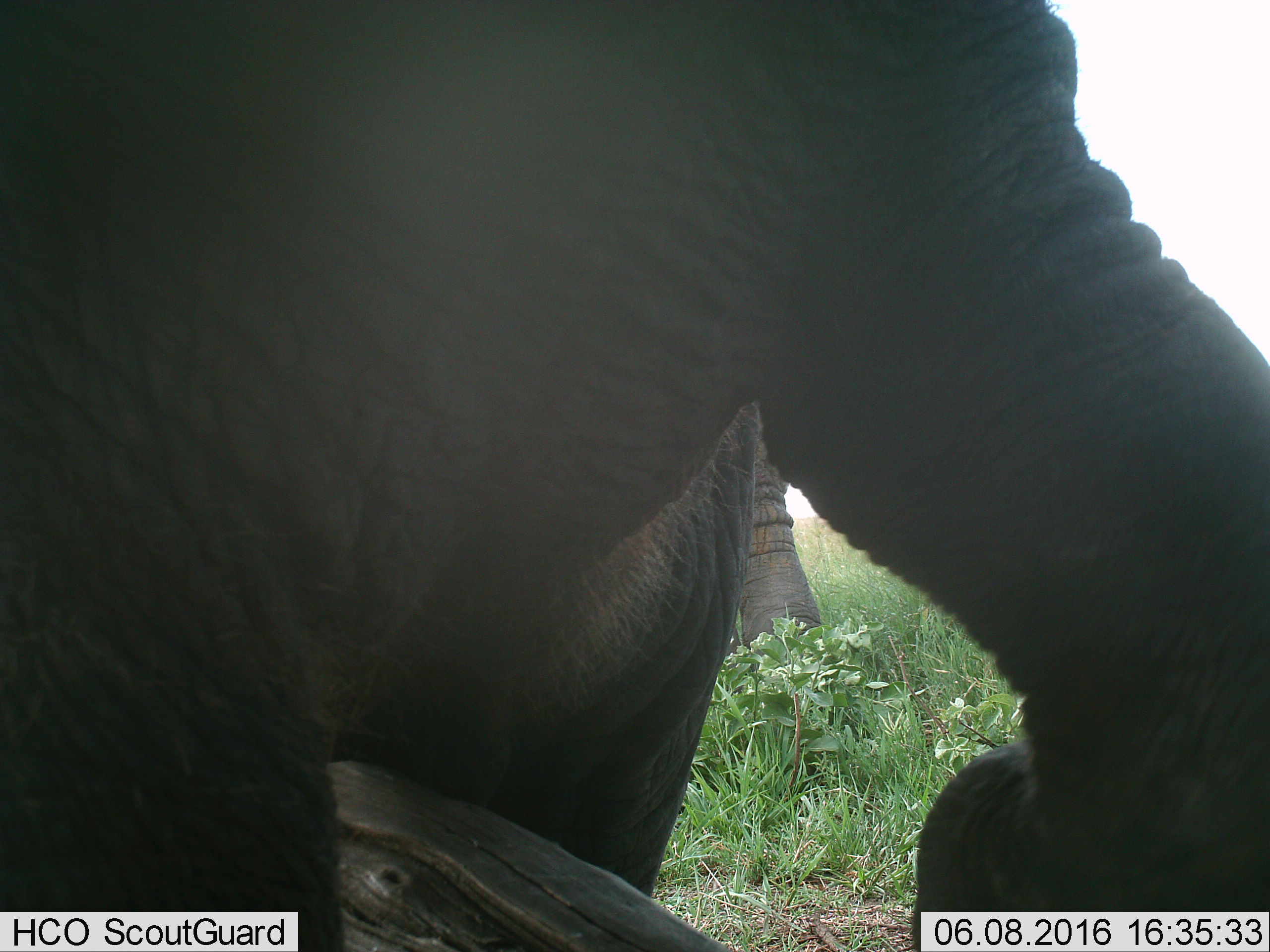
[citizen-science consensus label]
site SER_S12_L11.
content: unidentified animal